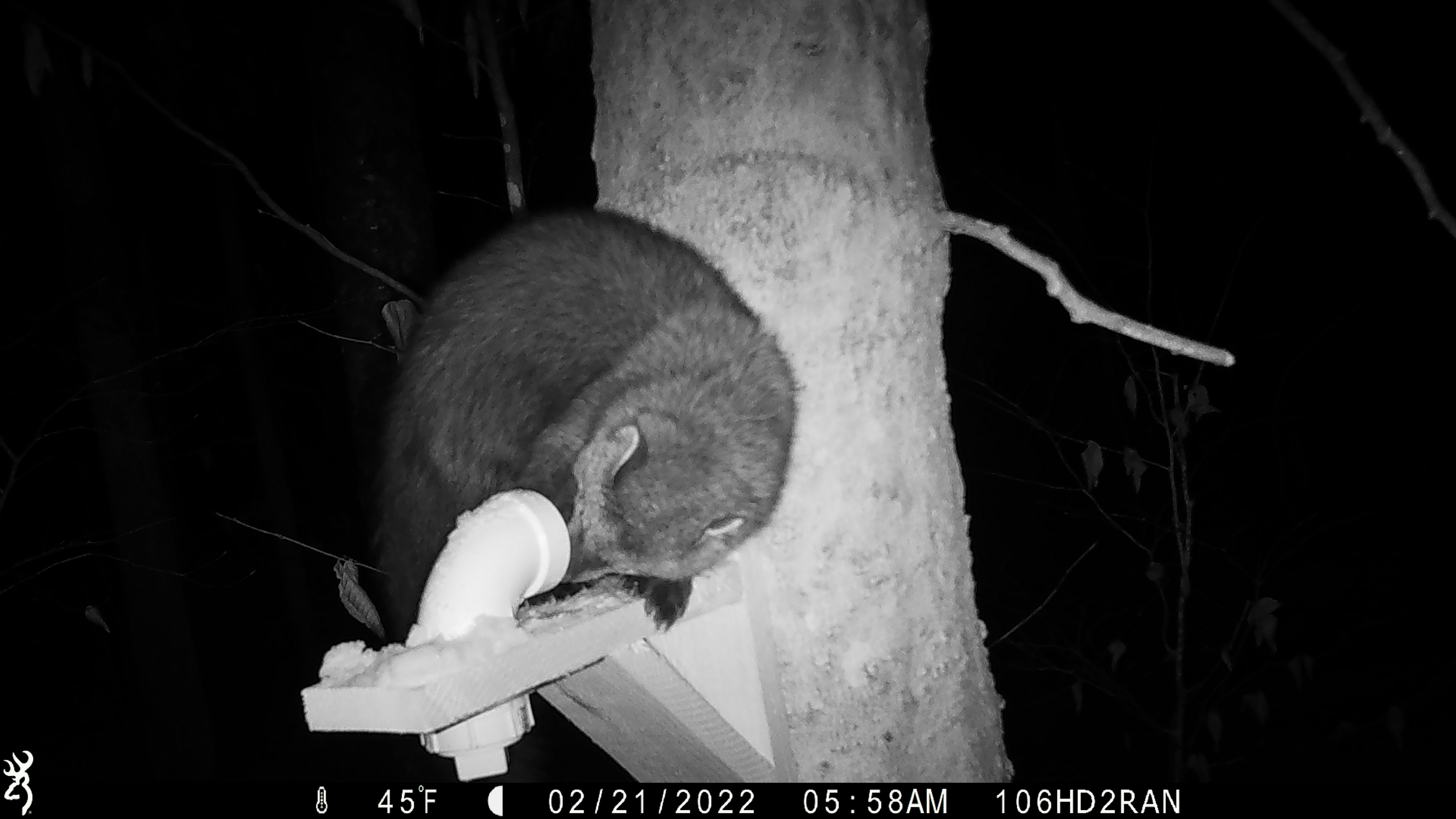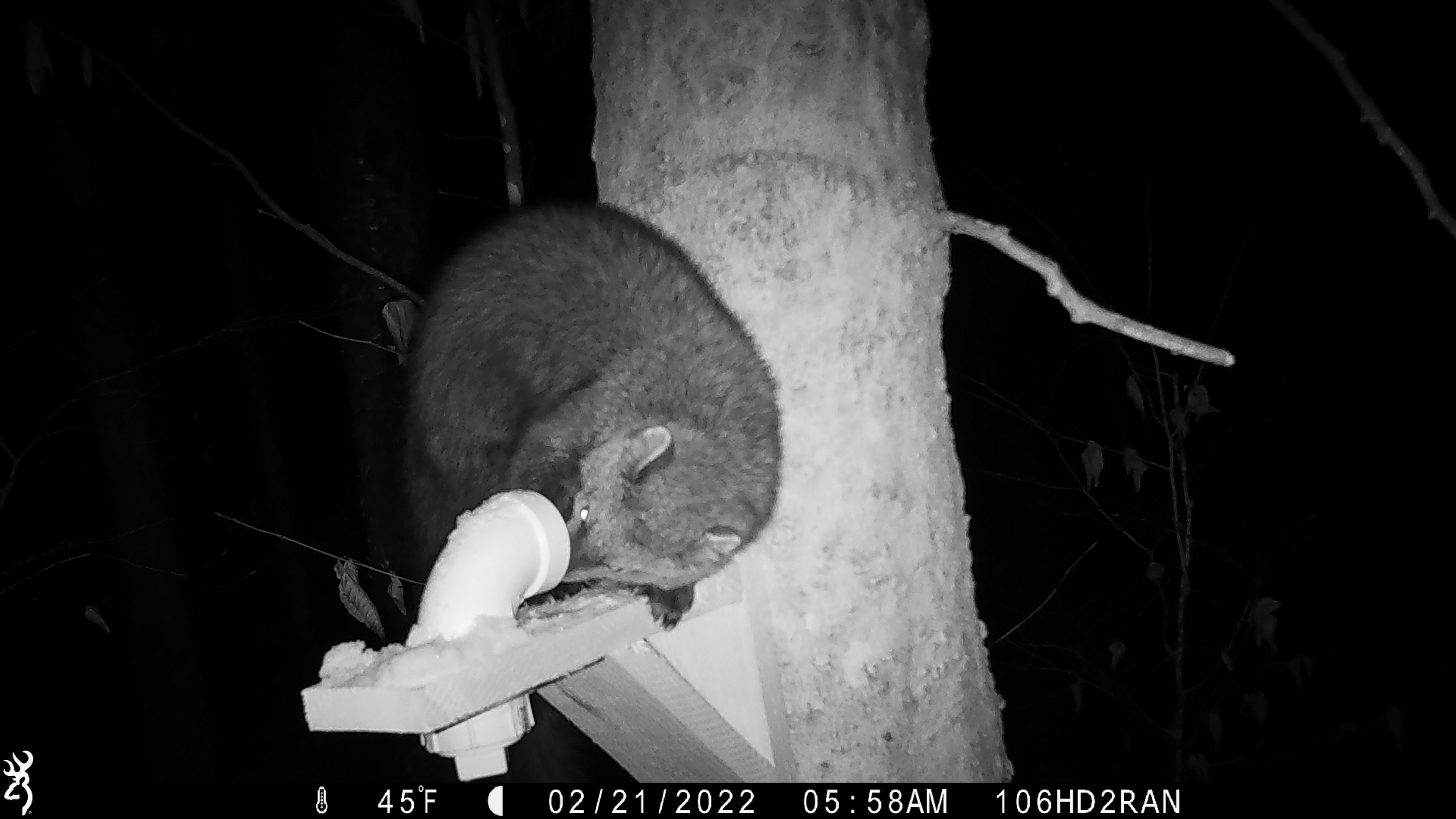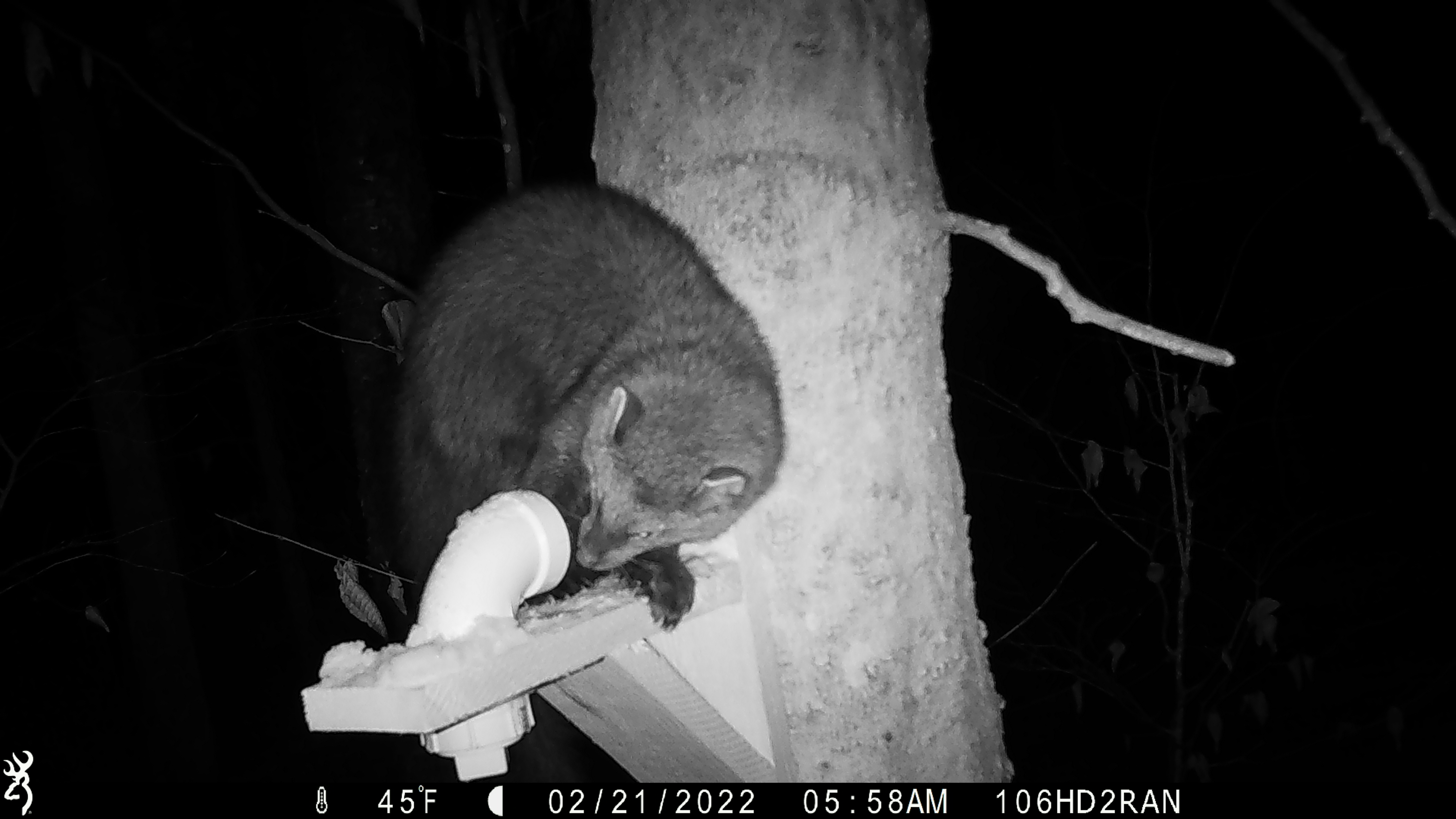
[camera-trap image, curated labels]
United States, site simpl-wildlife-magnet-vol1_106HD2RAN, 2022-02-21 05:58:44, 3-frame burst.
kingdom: Animalia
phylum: Chordata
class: Mammalia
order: Carnivora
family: Mustelidae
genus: Pekania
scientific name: Pekania pennanti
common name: fisher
Fisher (Pekania pennanti).